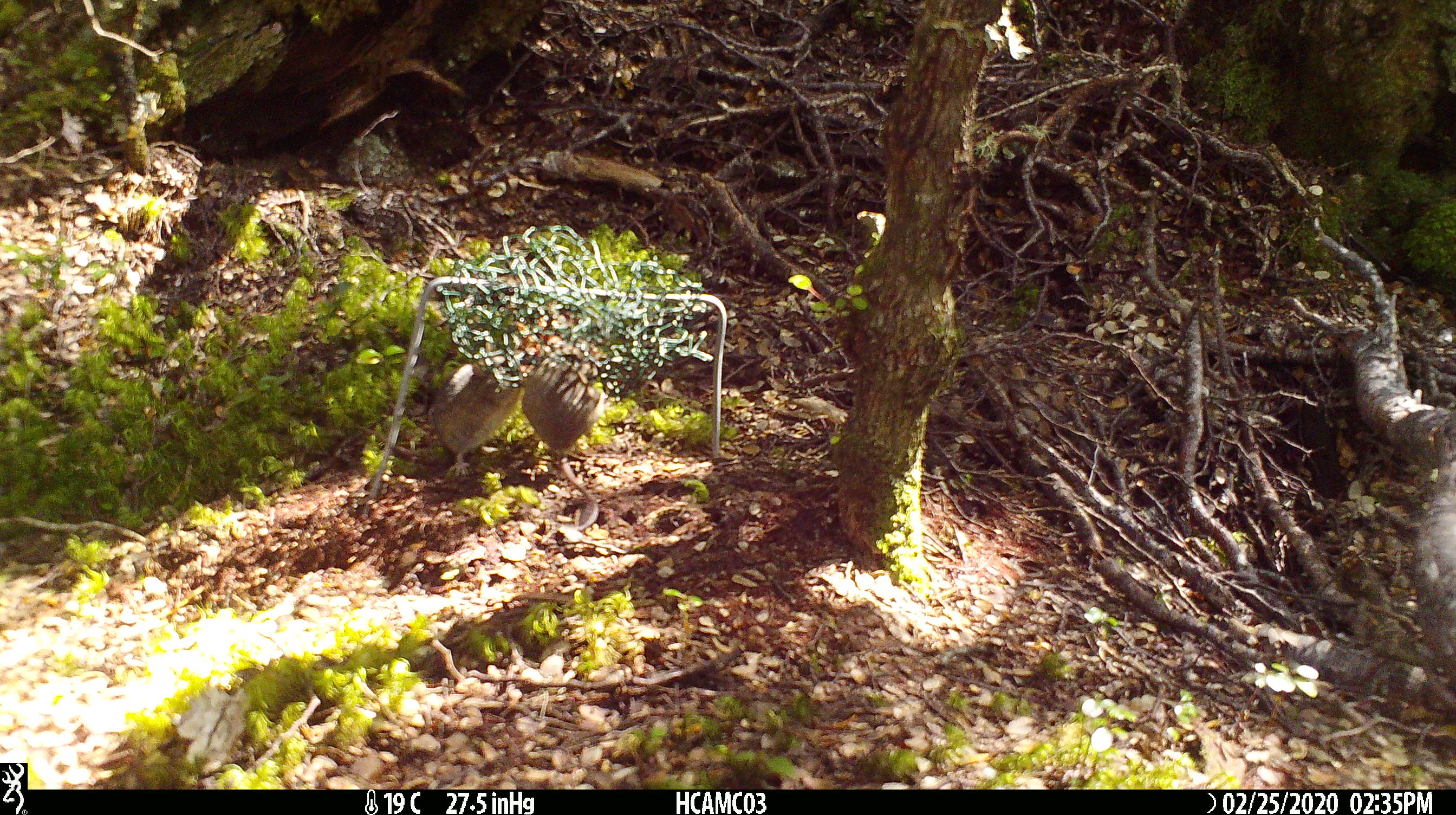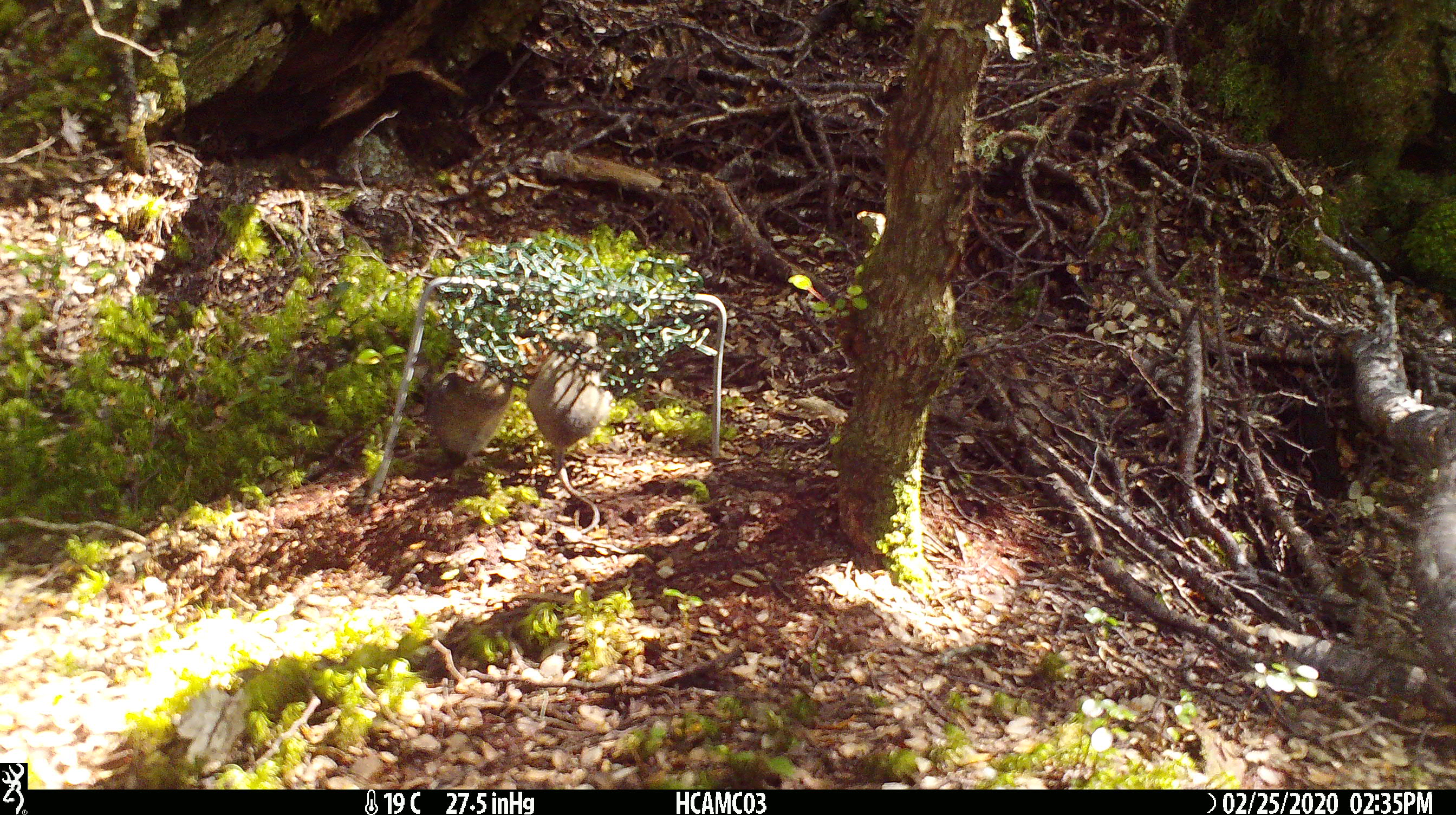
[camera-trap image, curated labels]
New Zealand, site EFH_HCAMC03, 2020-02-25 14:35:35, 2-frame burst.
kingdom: Animalia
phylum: Chordata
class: Mammalia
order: Rodentia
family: Muridae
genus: Mus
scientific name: Mus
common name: mouse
Mouse (Mus).